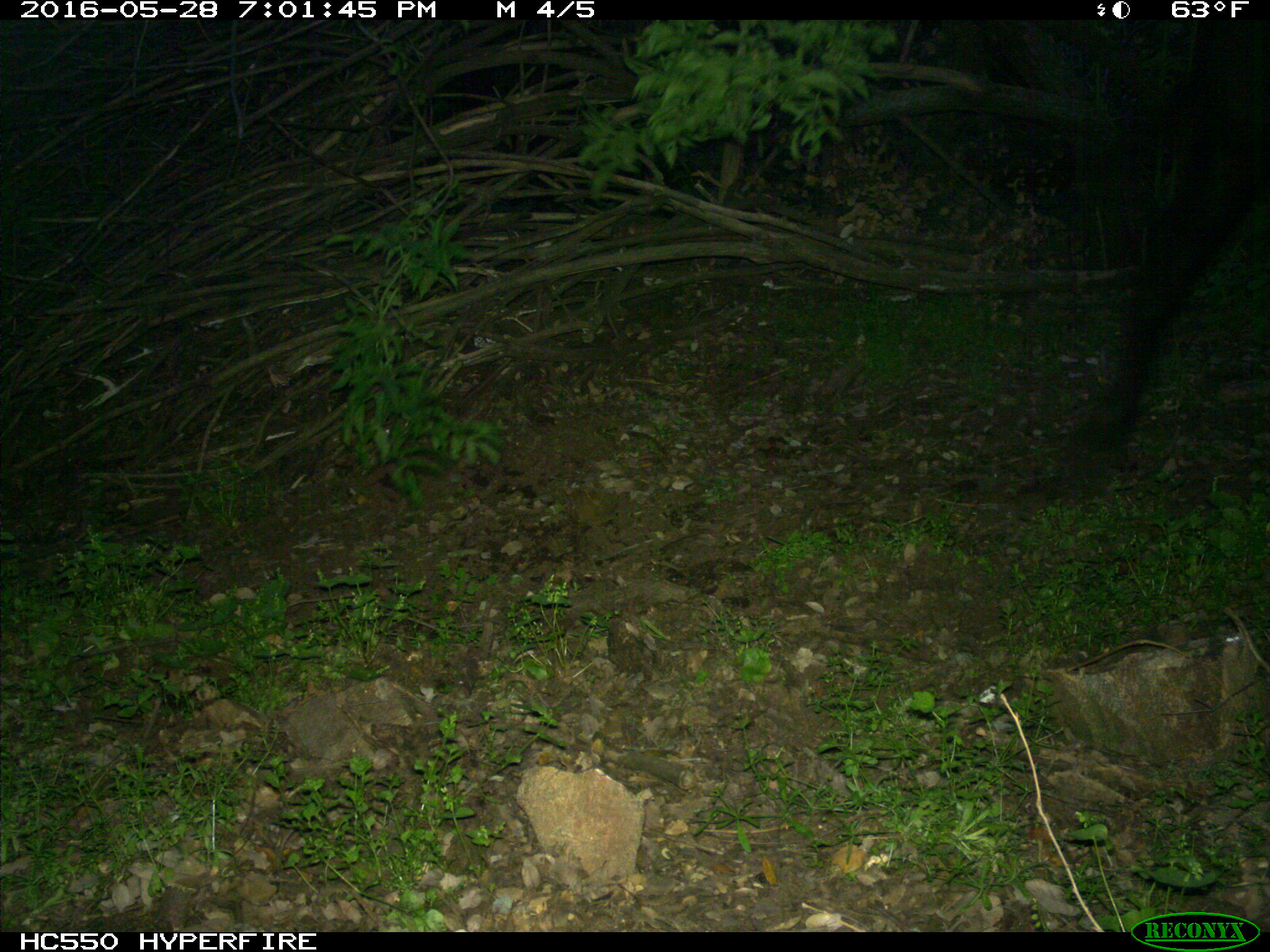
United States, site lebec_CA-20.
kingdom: Animalia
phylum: Chordata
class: Mammalia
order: Artiodactyla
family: Bovidae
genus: Bos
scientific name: Bos taurus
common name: domestic cow